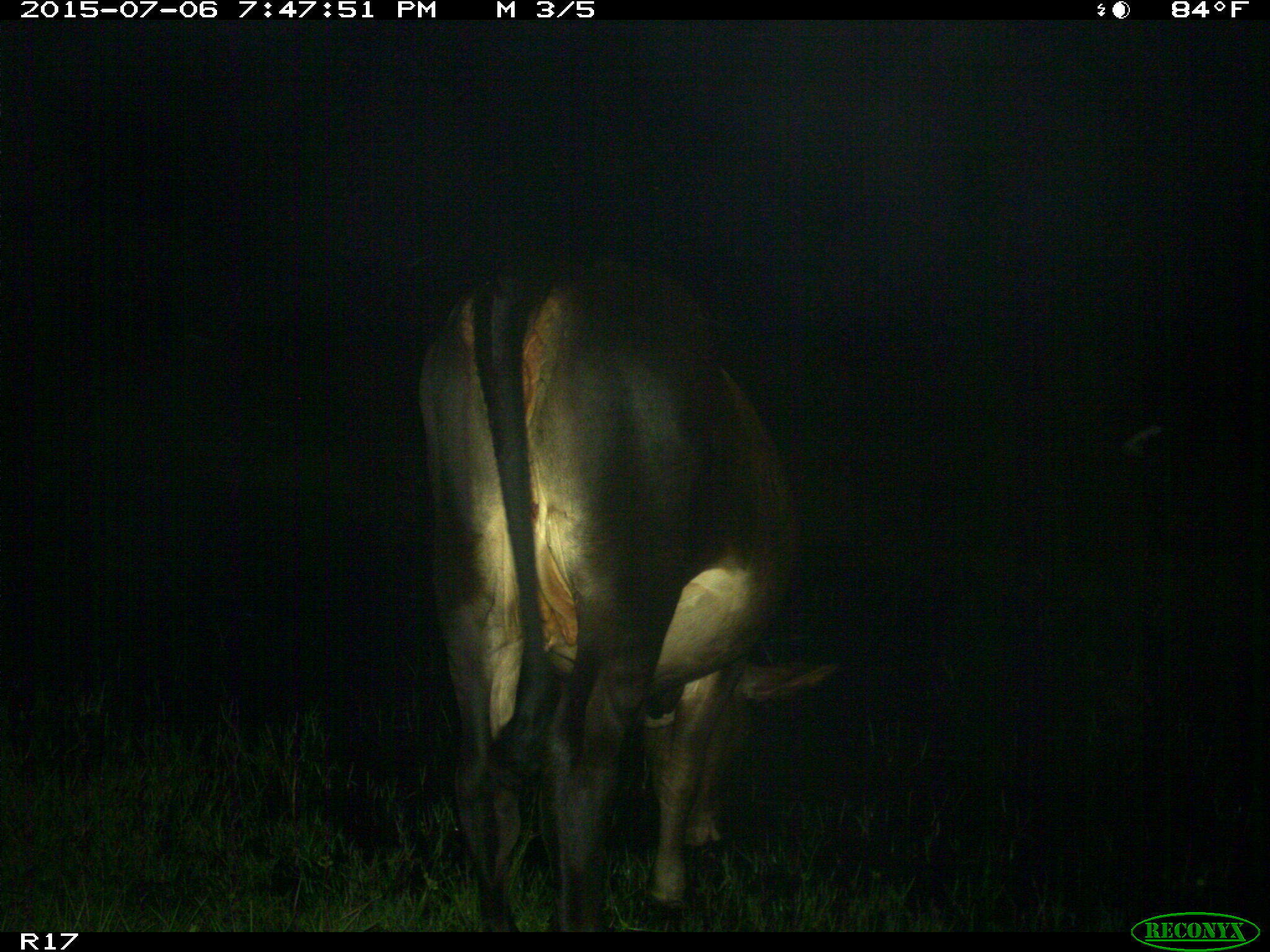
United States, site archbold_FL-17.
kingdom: Animalia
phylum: Chordata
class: Mammalia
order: Artiodactyla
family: Bovidae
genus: Bos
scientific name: Bos taurus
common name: domestic cow